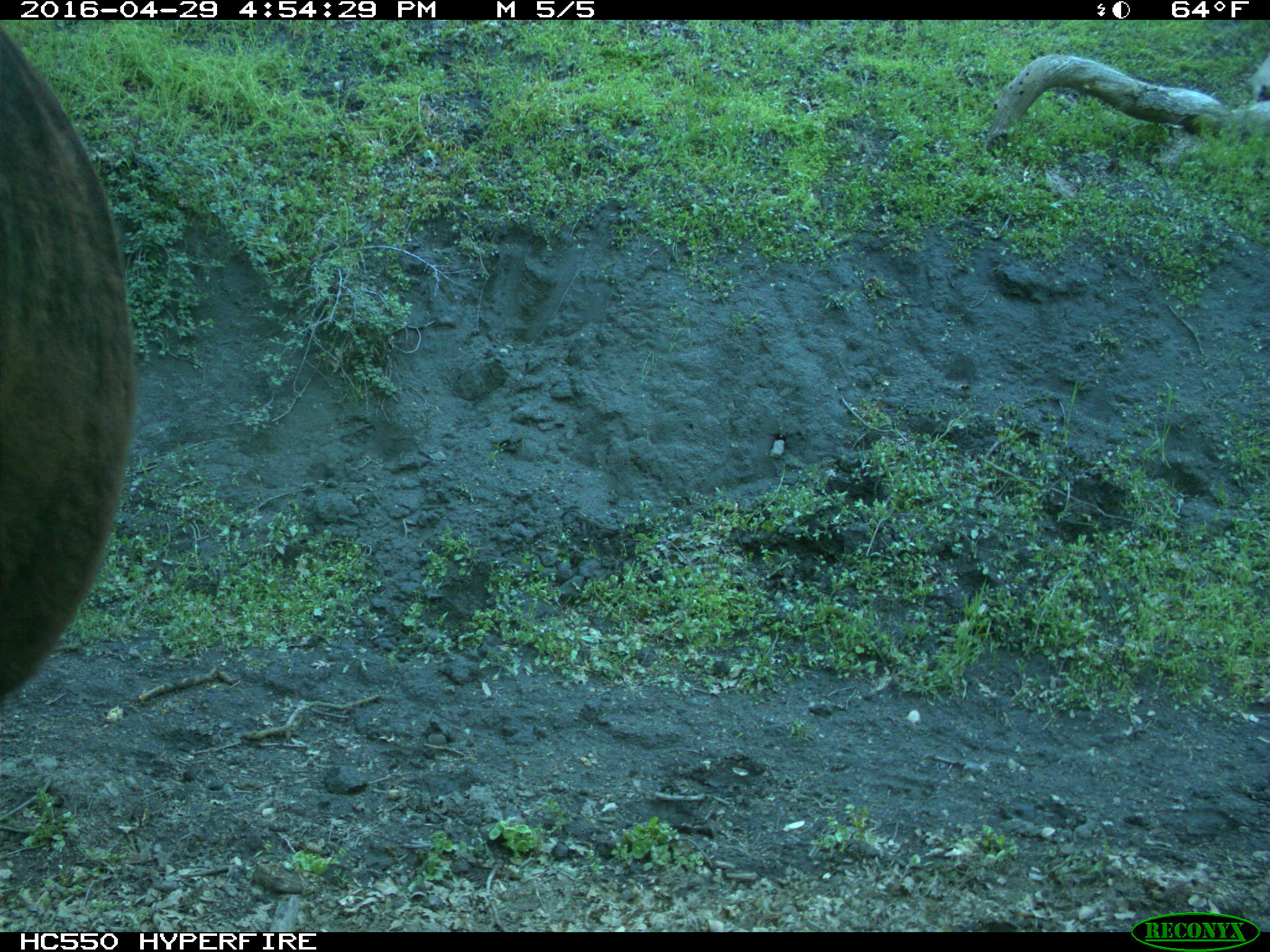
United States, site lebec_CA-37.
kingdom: Animalia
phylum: Chordata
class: Mammalia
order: Artiodactyla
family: Bovidae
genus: Bos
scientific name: Bos taurus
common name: domestic cow